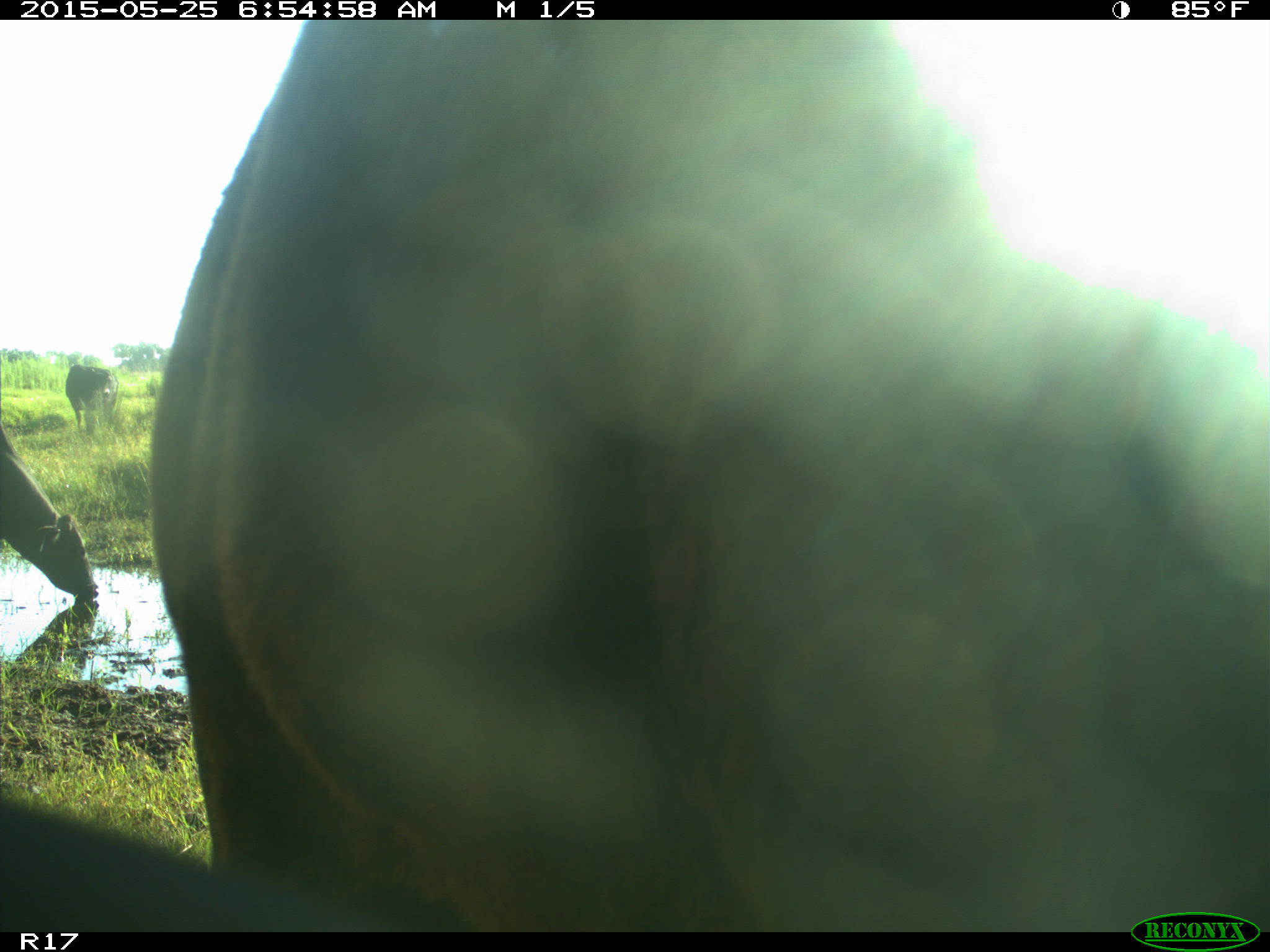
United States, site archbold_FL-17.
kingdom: Animalia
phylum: Chordata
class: Mammalia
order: Artiodactyla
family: Bovidae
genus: Bos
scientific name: Bos taurus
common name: domestic cow